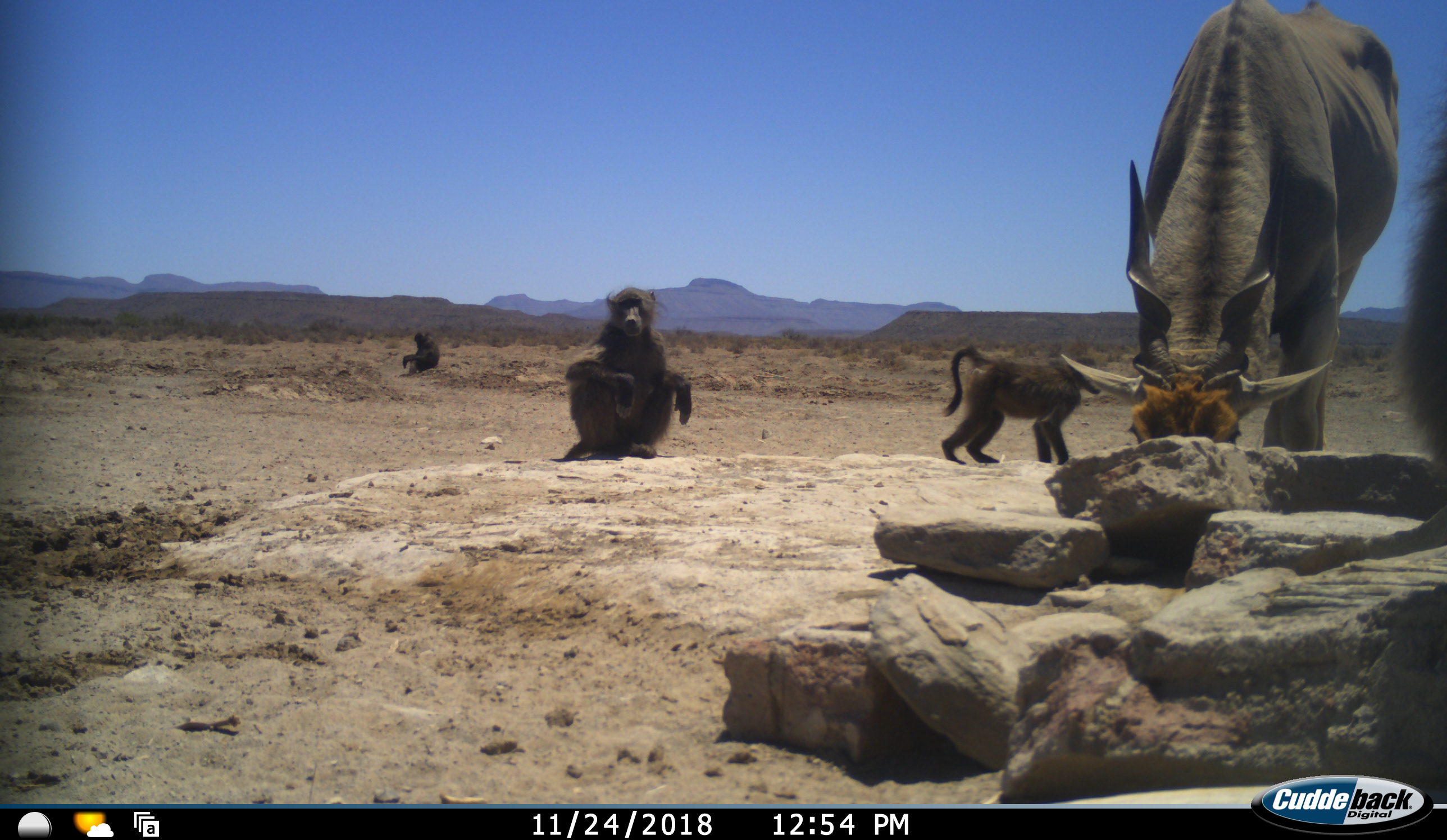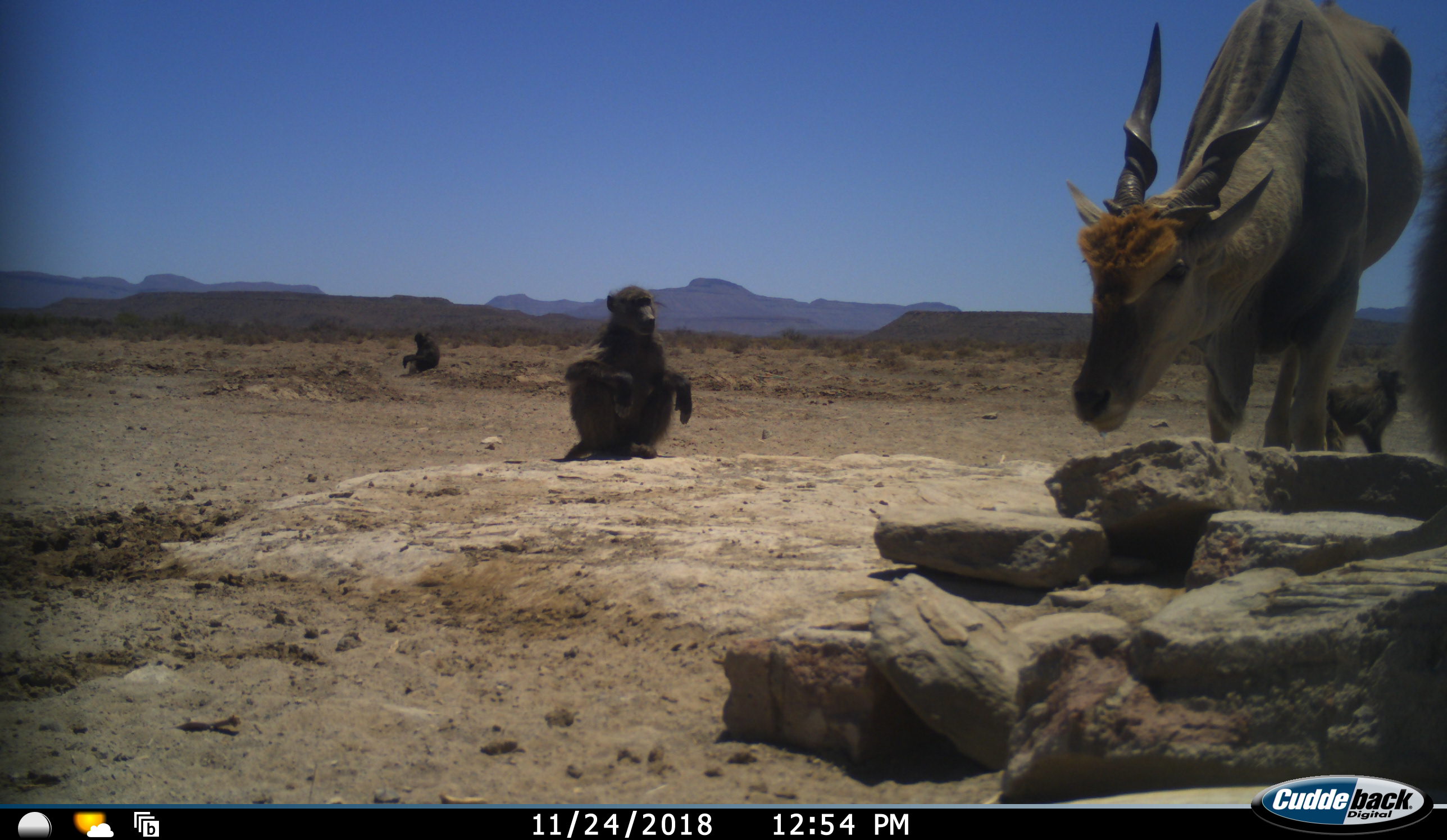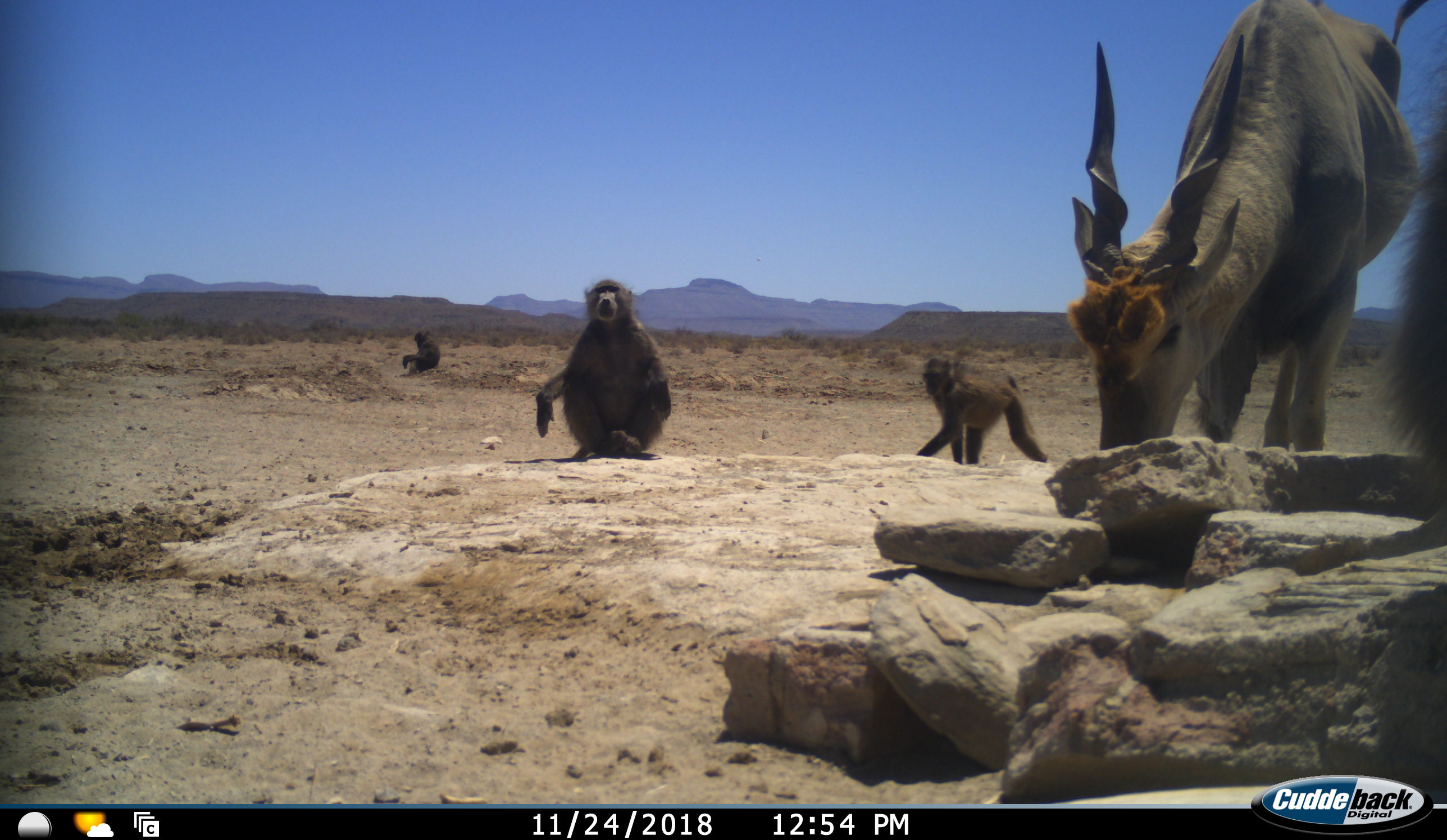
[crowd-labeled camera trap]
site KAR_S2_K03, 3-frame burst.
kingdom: Animalia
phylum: Chordata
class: Mammalia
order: Primates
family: Cercopithecidae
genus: Papio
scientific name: Papio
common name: baboon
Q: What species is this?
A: Baboon (Papio).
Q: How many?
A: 4.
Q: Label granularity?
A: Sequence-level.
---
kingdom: Animalia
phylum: Chordata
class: Mammalia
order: Artiodactyla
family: Bovidae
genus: Tragelaphus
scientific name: Tragelaphus oryx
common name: eland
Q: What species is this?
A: Eland (Tragelaphus oryx).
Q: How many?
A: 1.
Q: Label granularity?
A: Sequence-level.